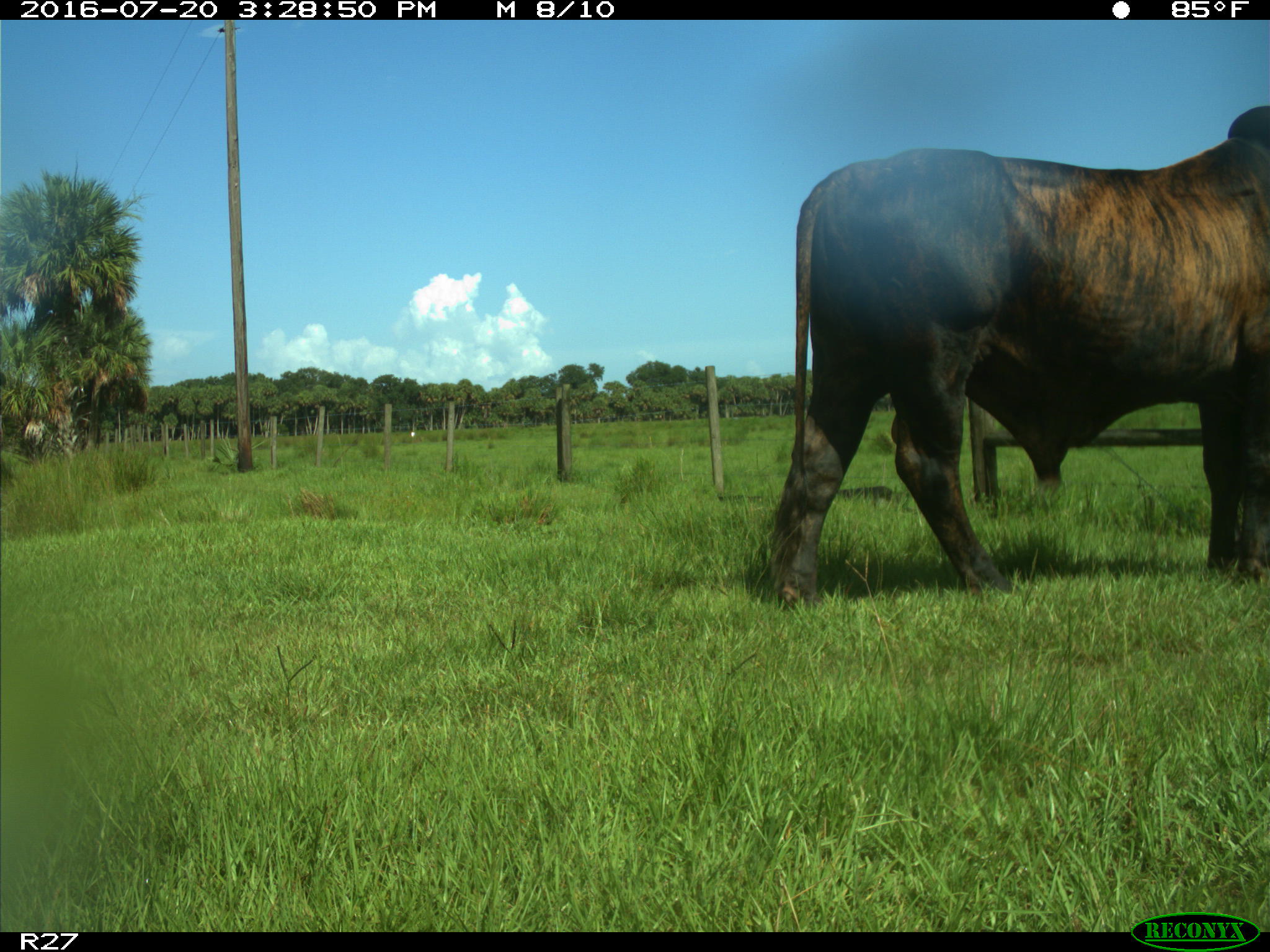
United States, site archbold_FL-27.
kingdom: Animalia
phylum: Chordata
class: Mammalia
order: Artiodactyla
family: Bovidae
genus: Bos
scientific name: Bos taurus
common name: domestic cow